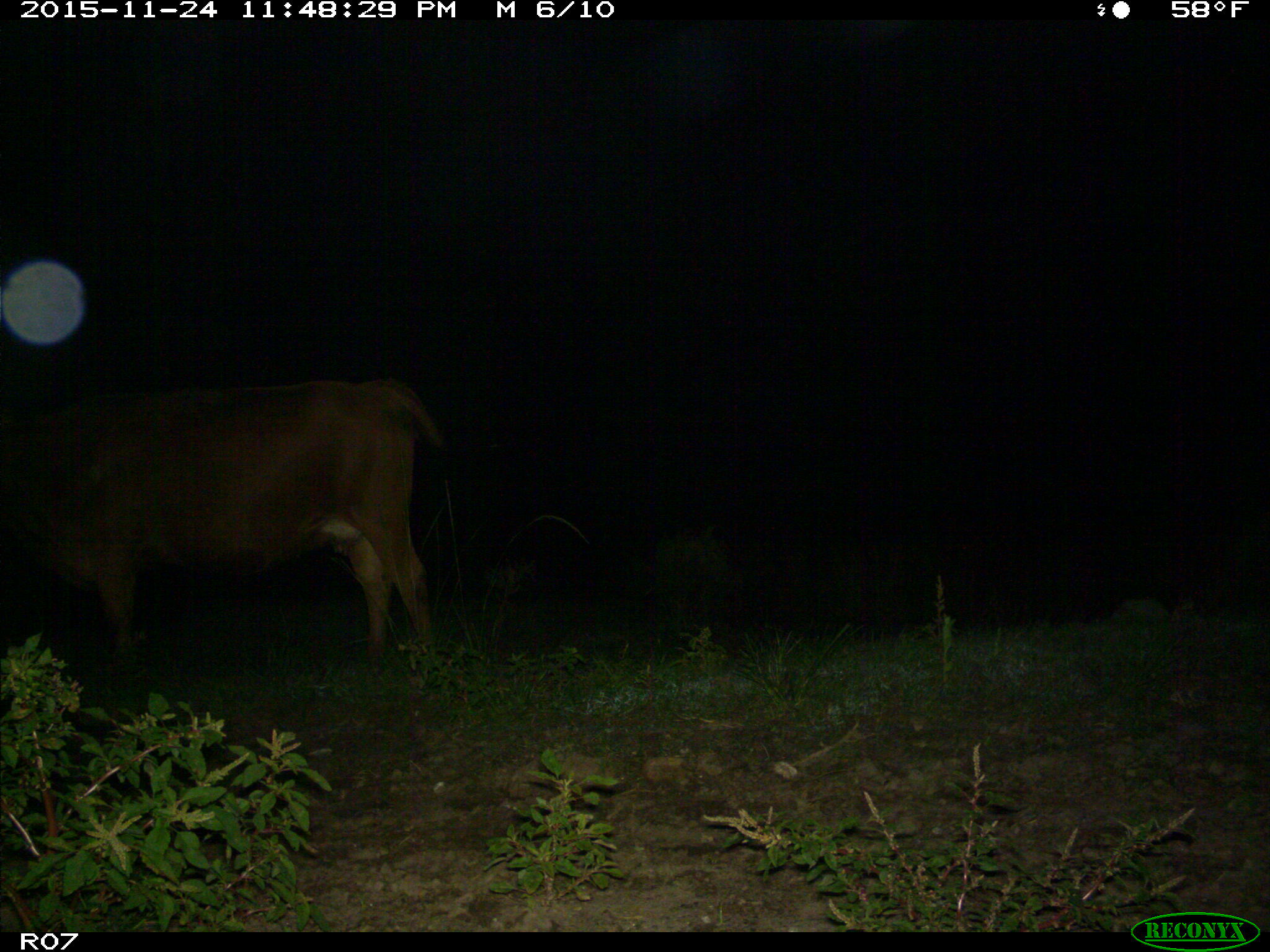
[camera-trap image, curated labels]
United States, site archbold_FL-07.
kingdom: Animalia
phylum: Chordata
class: Mammalia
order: Artiodactyla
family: Bovidae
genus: Bos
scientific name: Bos taurus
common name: domestic cow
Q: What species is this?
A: Bos taurus (domestic cow).